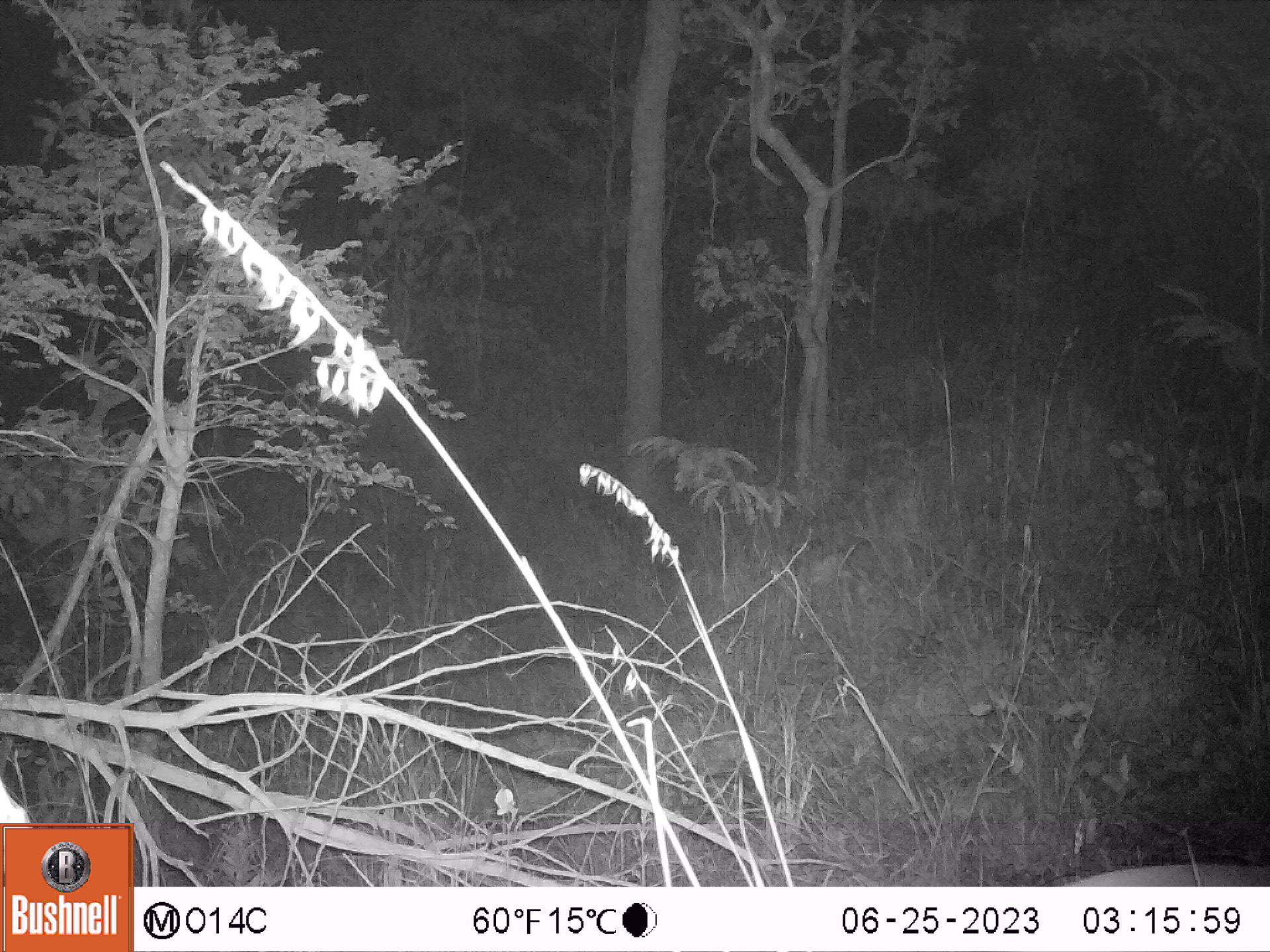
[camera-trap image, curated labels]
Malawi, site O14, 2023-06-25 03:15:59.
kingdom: Animalia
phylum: Chordata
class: Mammalia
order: Artiodactyla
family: Bovidae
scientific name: Antilopinae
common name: small antelope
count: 1